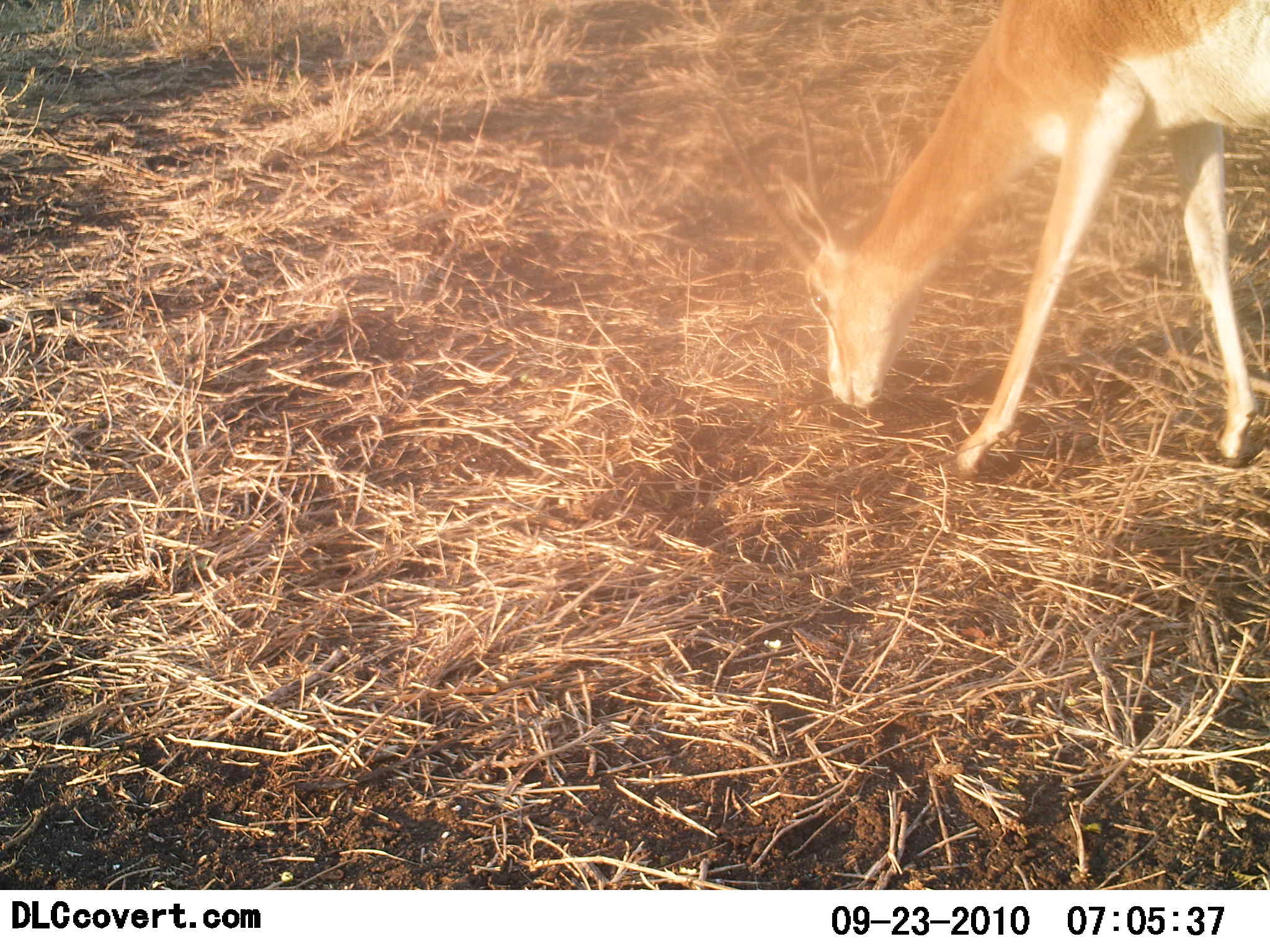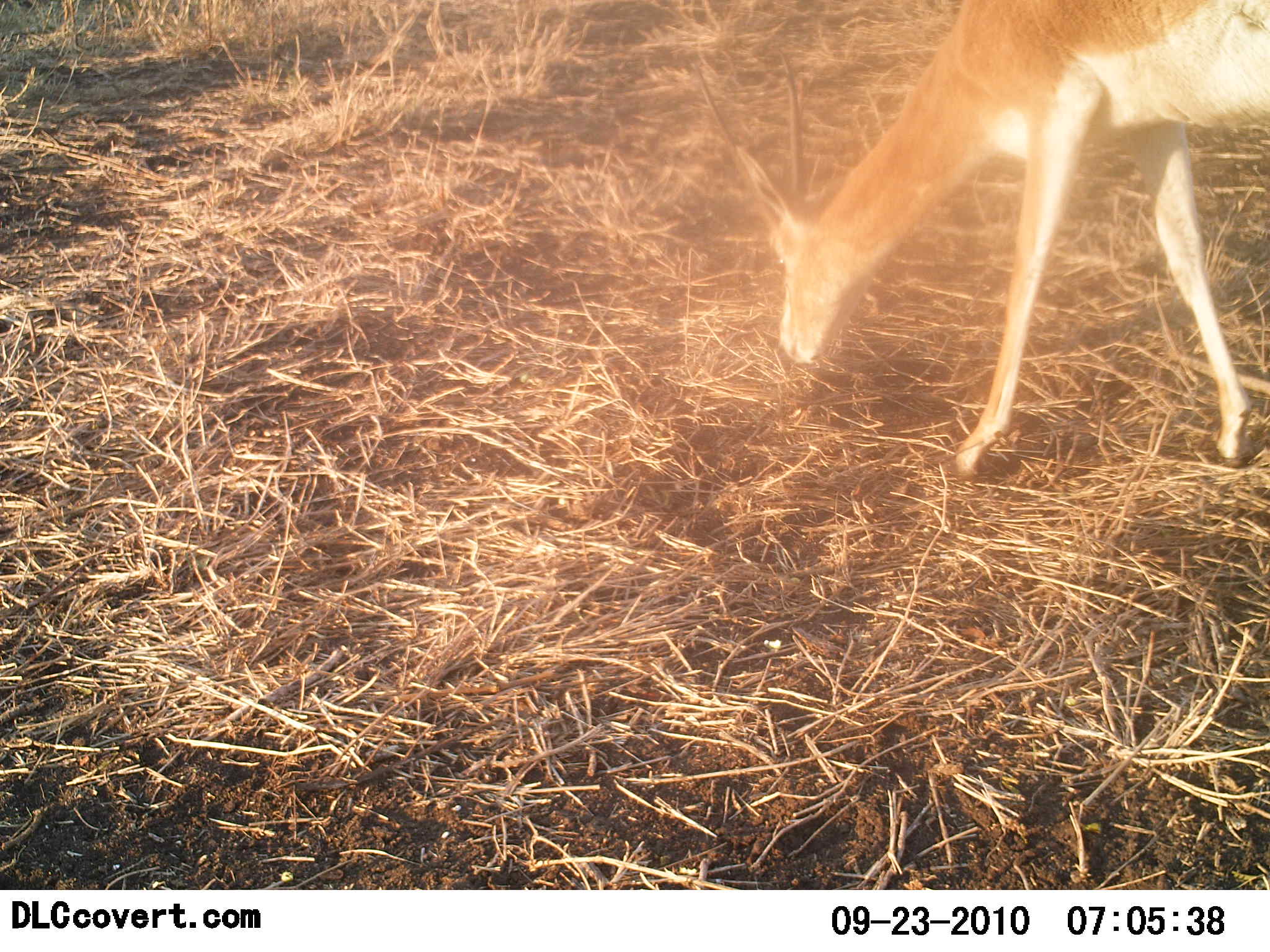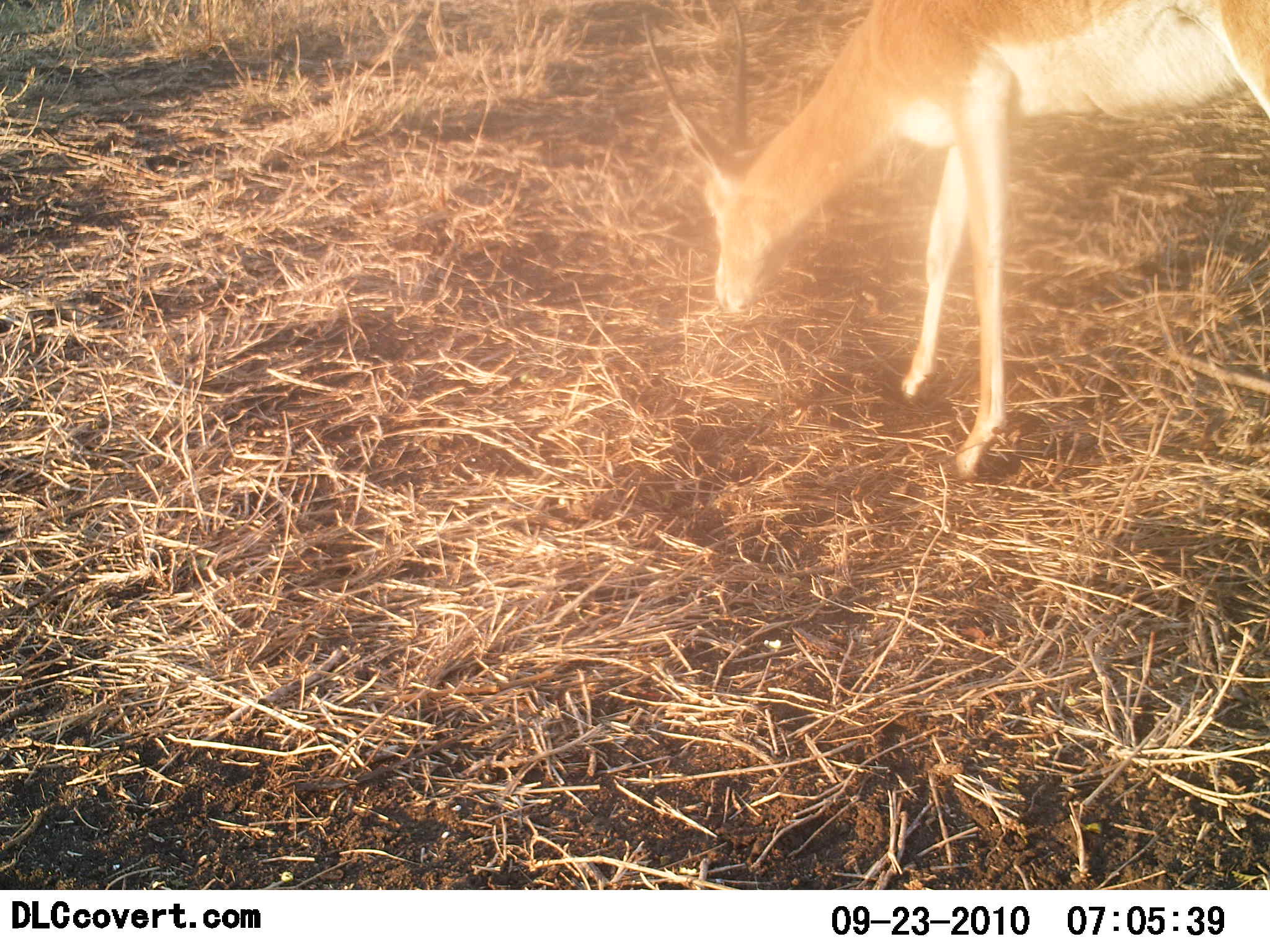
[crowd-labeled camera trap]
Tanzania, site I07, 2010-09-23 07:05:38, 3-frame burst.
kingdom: Animalia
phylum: Chordata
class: Mammalia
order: Artiodactyla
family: Bovidae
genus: Nanger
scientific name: Nanger granti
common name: grant's gazelle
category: gazellegrants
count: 1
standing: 6%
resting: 0%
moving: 6%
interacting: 0%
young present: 0%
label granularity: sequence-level